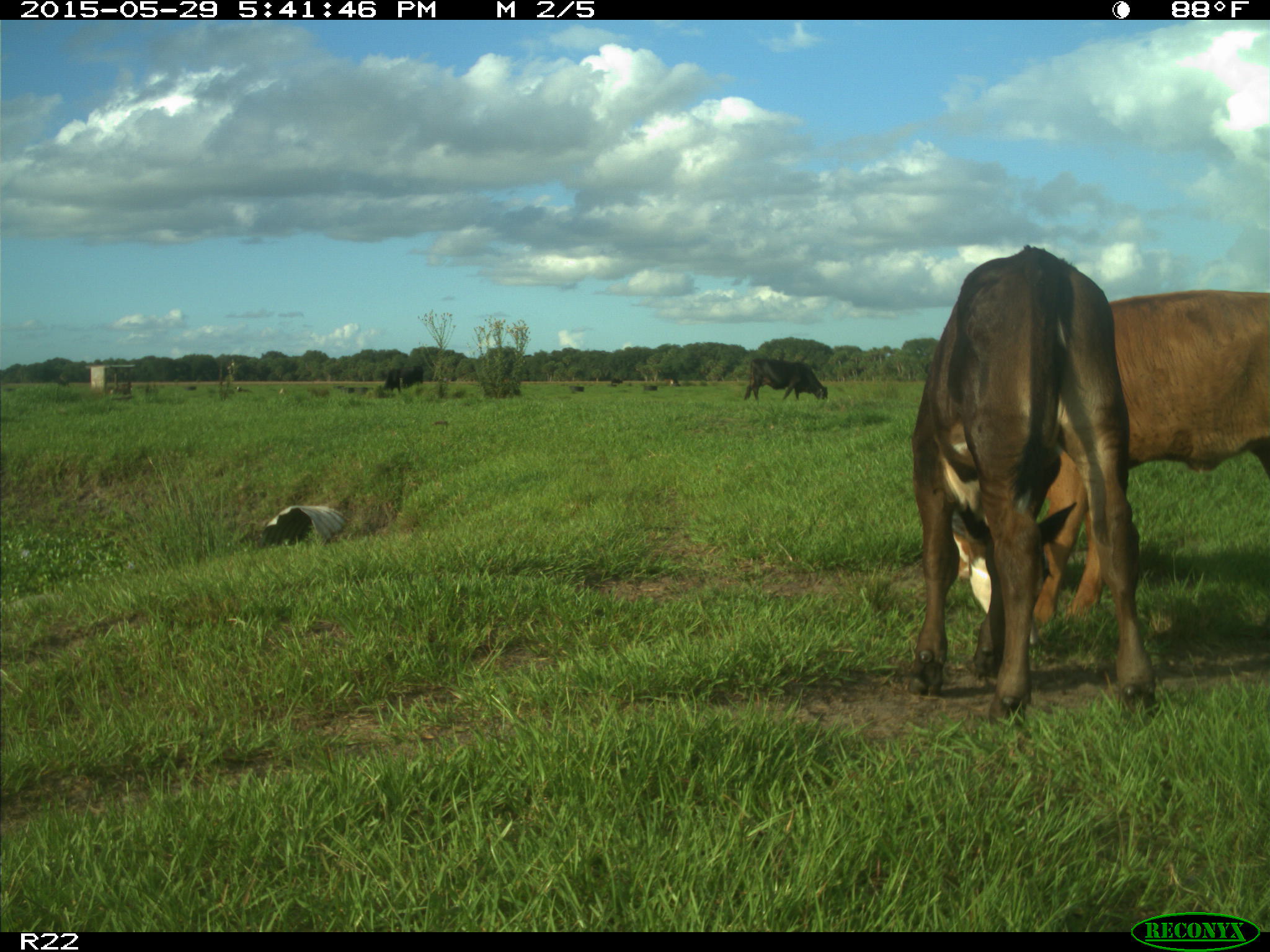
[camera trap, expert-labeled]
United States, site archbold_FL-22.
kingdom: Animalia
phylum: Chordata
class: Mammalia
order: Artiodactyla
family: Bovidae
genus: Bos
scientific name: Bos taurus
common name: domestic cow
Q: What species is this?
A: Bos taurus (domestic cow).